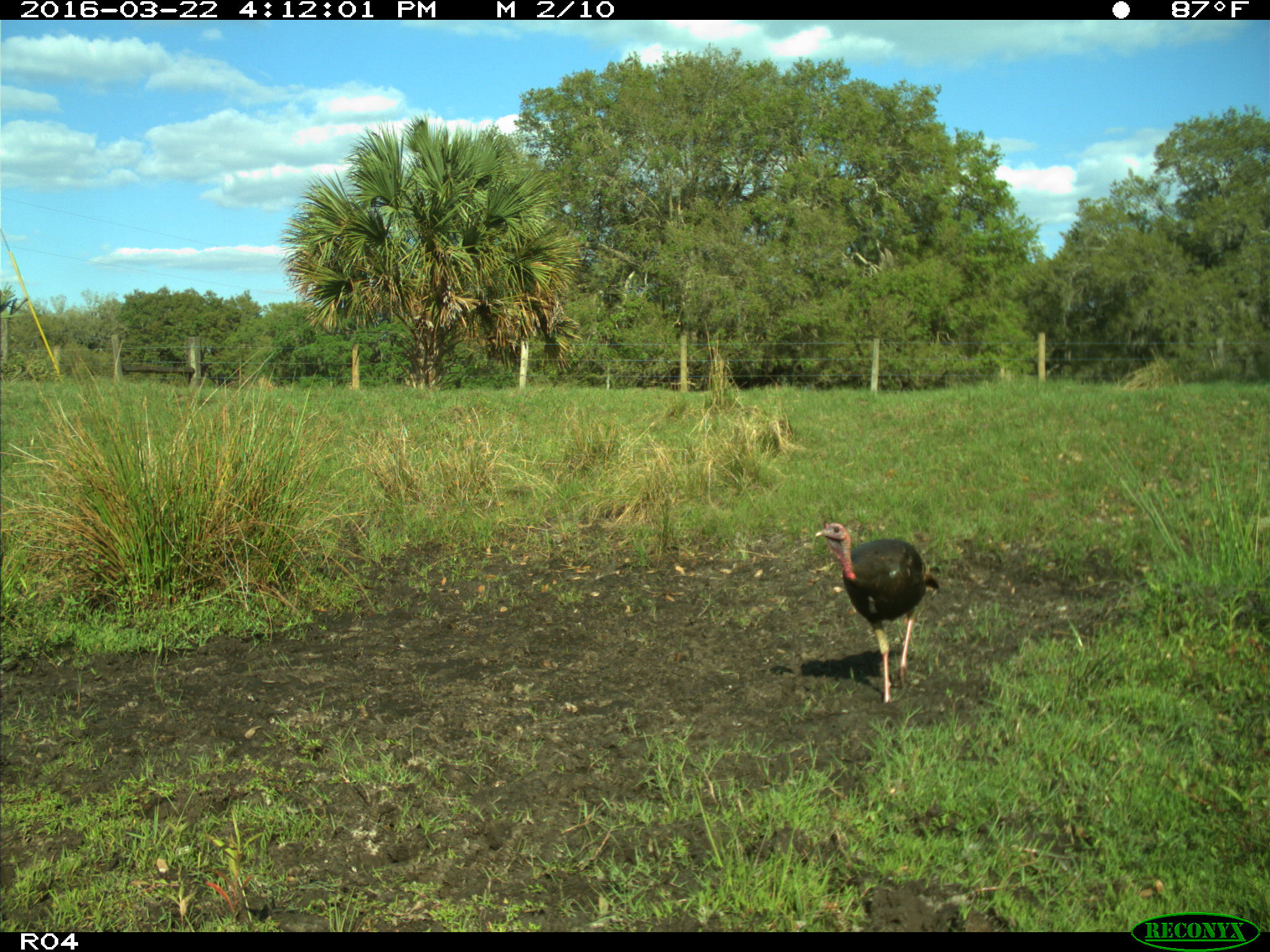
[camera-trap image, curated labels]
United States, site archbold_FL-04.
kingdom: Animalia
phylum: Chordata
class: Aves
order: Galliformes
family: Phasianidae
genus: Meleagris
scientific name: Meleagris gallopavo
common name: wild turkey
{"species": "Meleagris gallopavo (wild turkey)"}